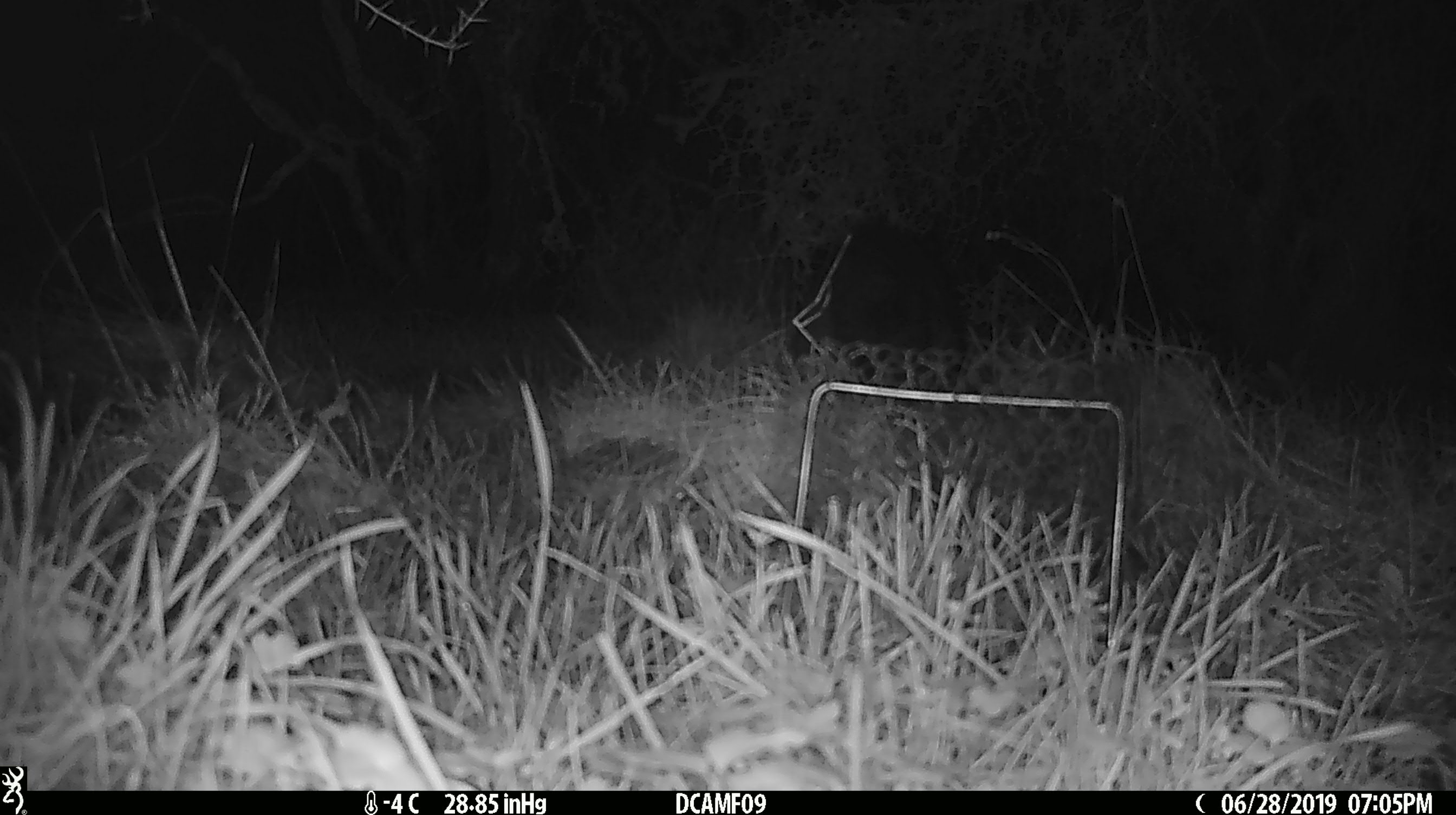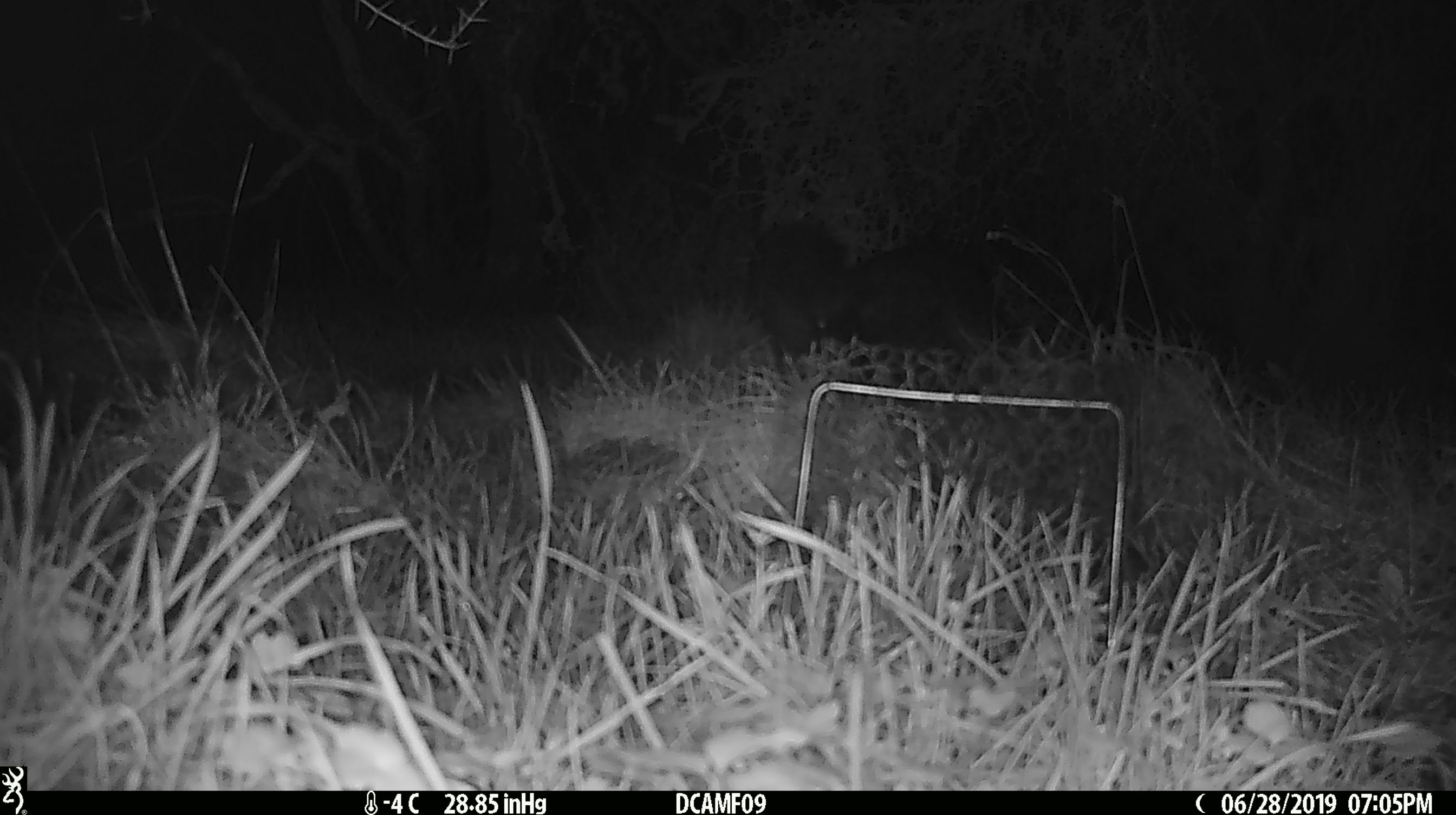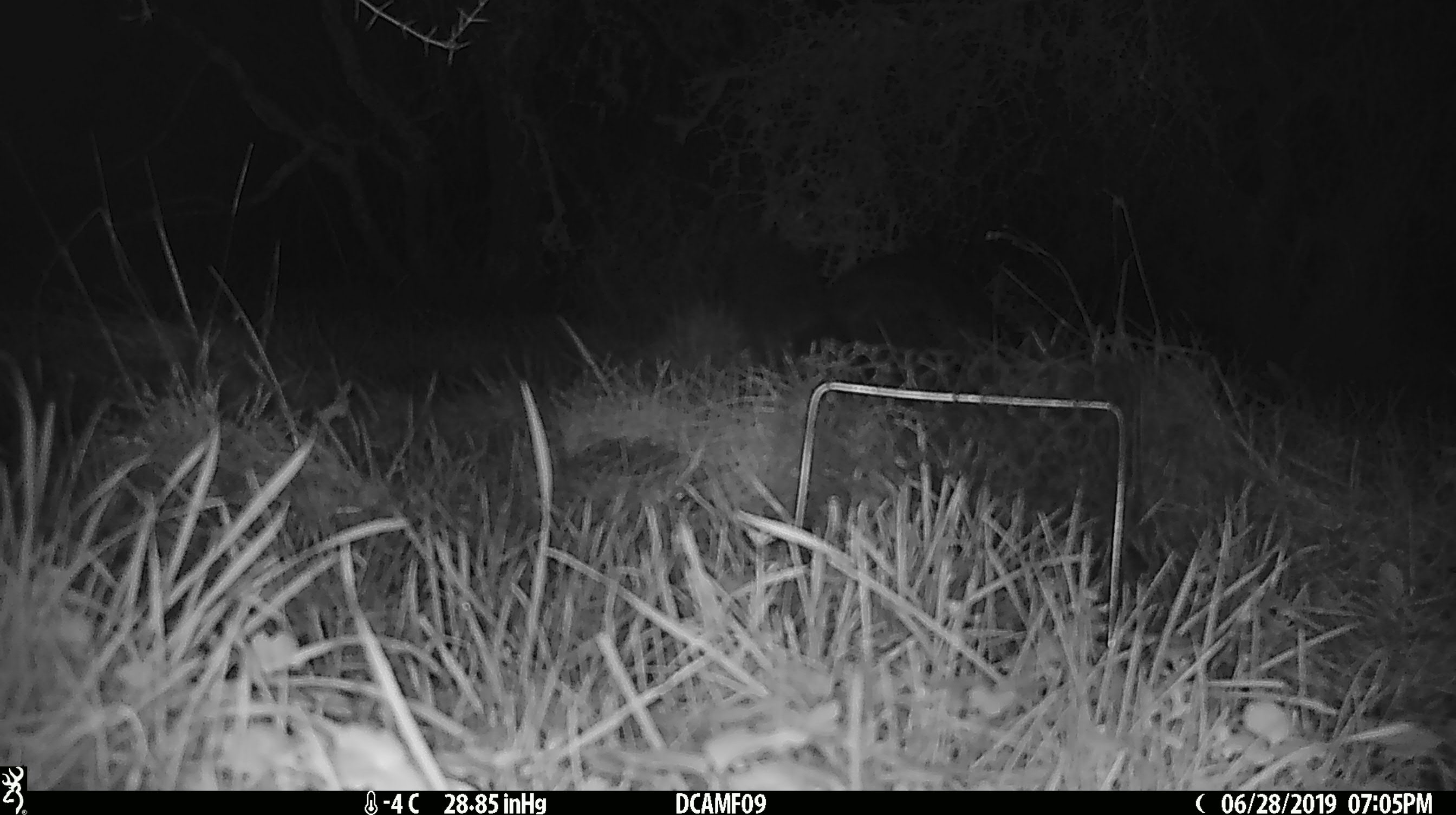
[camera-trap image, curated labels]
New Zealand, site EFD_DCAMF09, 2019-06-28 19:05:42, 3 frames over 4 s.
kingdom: Animalia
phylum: Chordata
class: Mammalia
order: Diprotodontia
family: Phalangeridae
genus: Trichosurus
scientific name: Trichosurus vulpecula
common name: common brushtail possum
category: possum